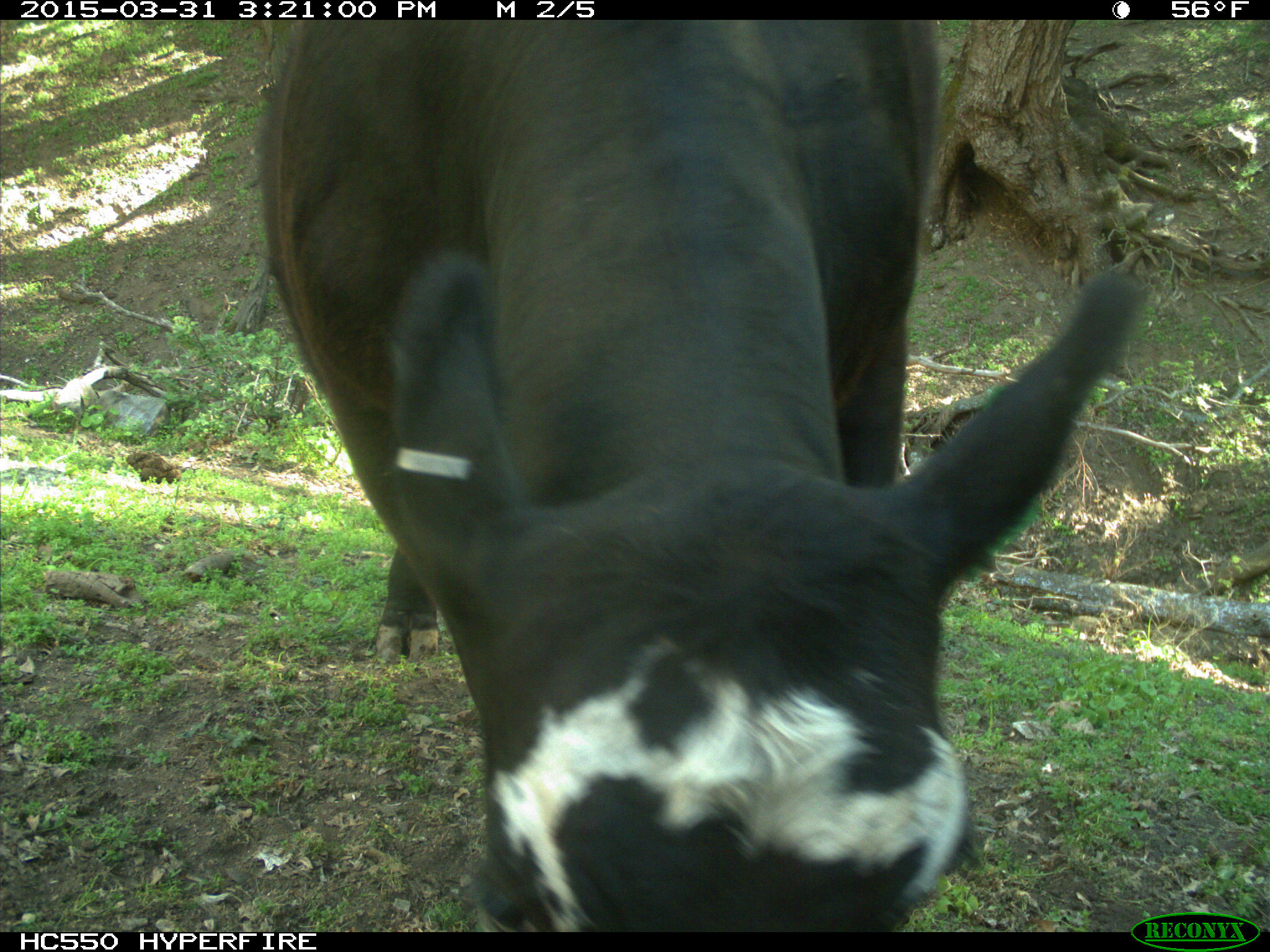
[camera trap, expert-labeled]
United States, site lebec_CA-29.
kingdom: Animalia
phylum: Chordata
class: Mammalia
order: Artiodactyla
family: Bovidae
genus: Bos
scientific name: Bos taurus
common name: domestic cow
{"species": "Bos taurus (domestic cow)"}